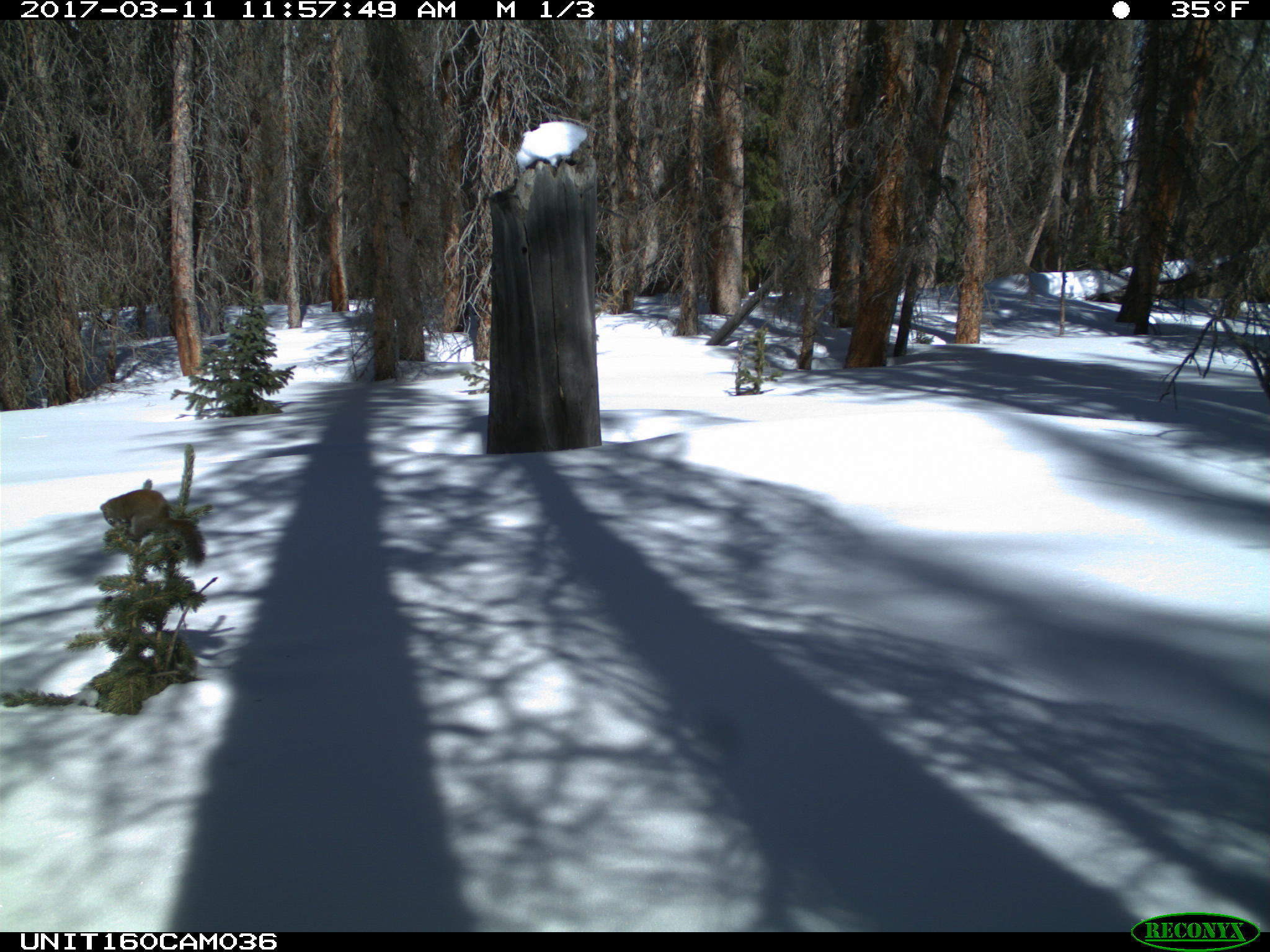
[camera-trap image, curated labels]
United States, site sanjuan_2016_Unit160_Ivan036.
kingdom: Animalia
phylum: Chordata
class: Mammalia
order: Rodentia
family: Sciuridae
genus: Tamiasciurus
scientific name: Tamiasciurus hudsonicus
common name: american red squirrel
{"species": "Tamiasciurus hudsonicus (american red squirrel)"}